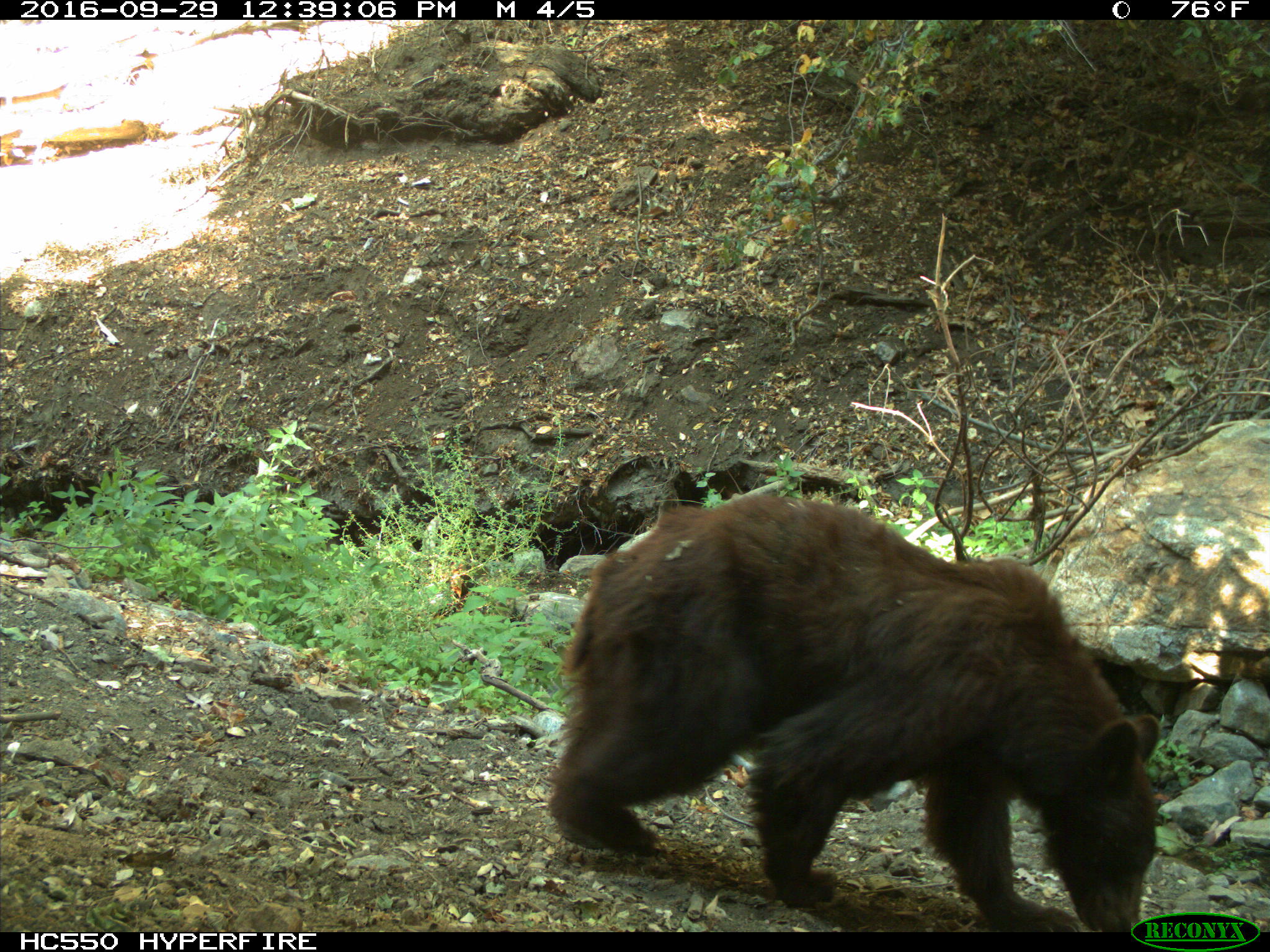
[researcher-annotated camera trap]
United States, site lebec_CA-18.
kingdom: Animalia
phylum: Chordata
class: Mammalia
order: Carnivora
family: Ursidae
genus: Ursus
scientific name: Ursus americanus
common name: american black bear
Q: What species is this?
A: Ursus americanus (american black bear).